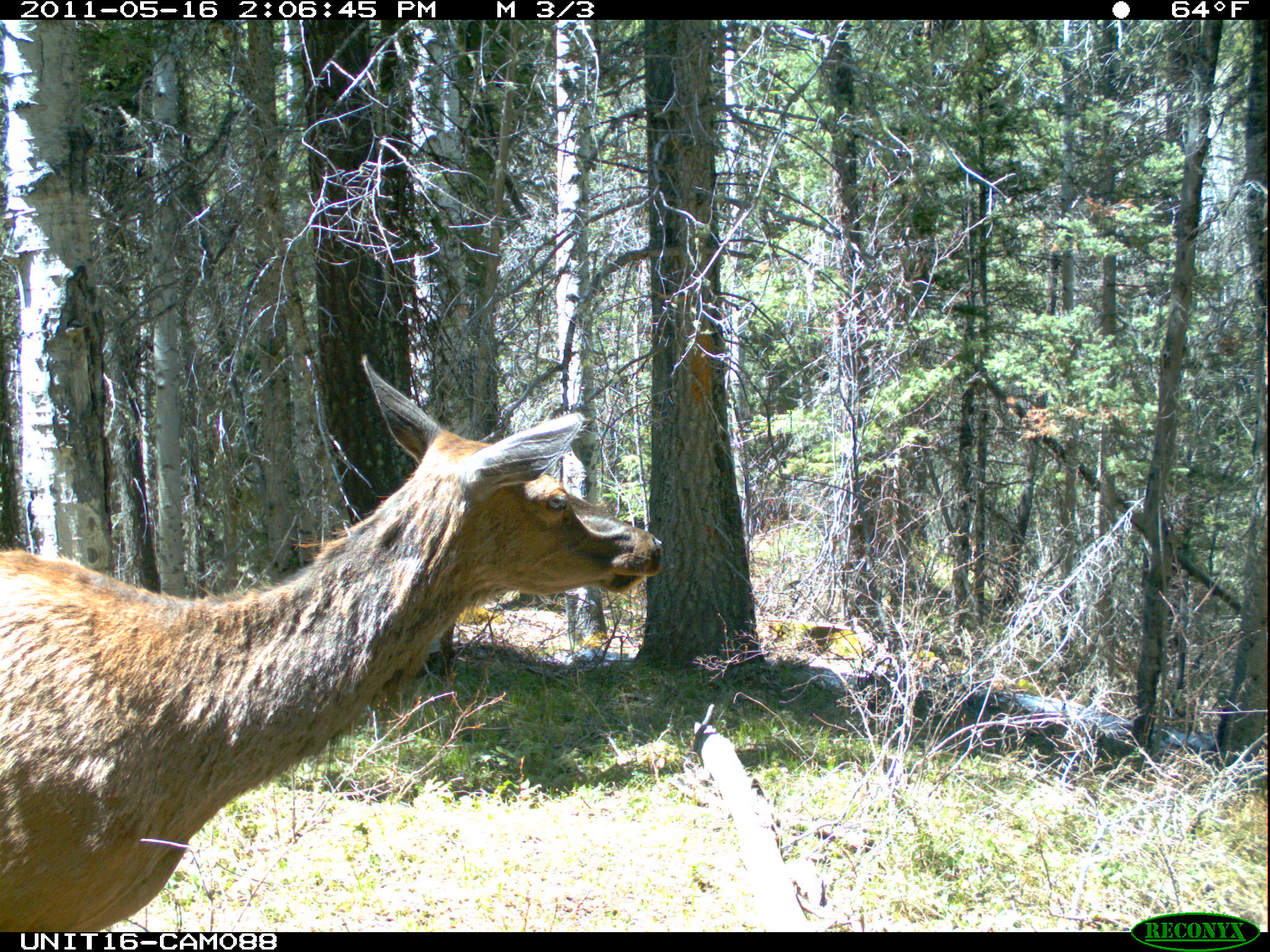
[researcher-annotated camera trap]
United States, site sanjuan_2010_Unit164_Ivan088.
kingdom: Animalia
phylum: Chordata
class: Mammalia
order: Artiodactyla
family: Cervidae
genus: Cervus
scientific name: Cervus elaphus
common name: red deer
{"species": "Cervus elaphus (red deer)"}